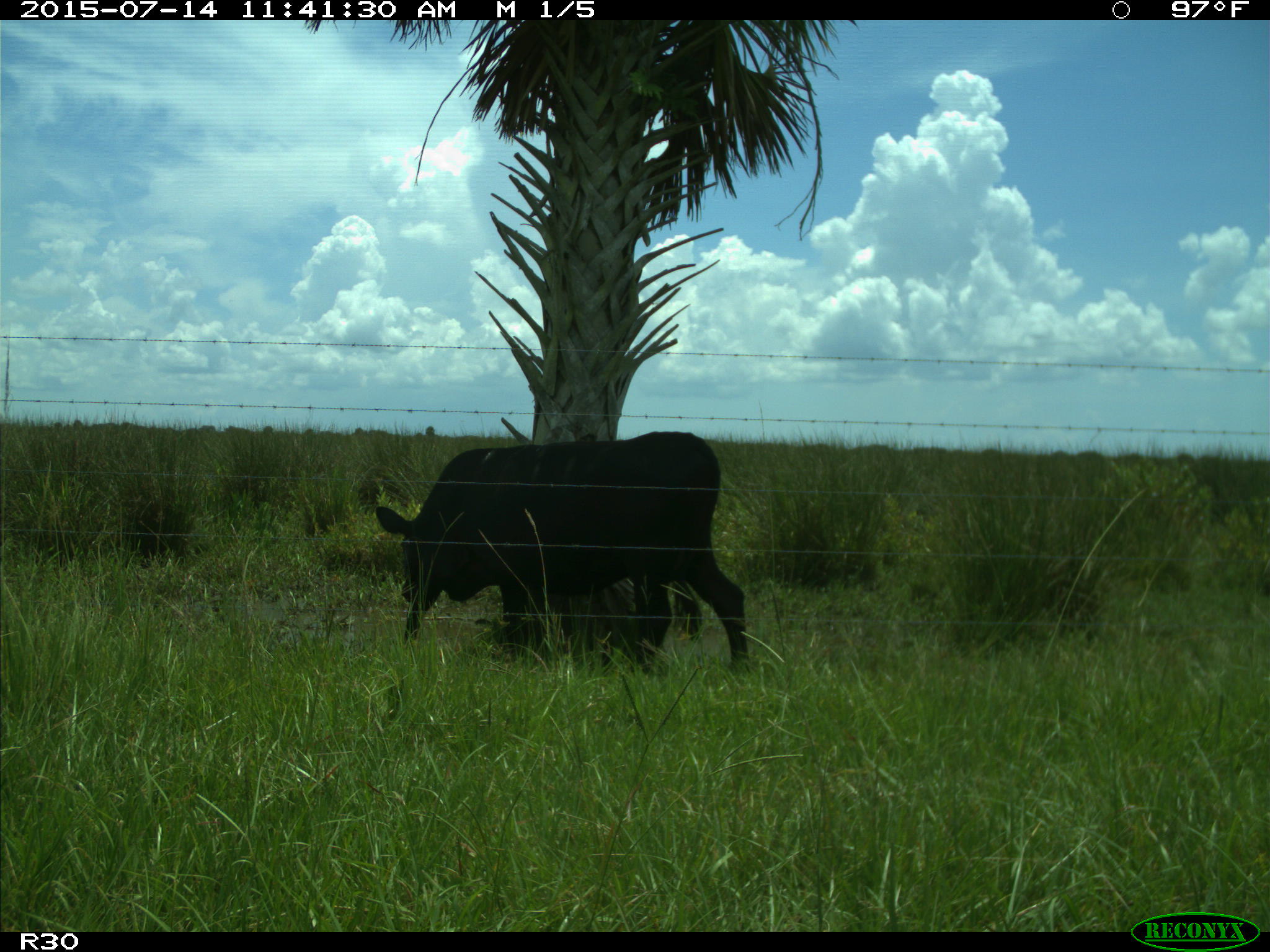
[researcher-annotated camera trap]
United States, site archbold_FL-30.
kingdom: Animalia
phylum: Chordata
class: Mammalia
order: Artiodactyla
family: Bovidae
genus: Bos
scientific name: Bos taurus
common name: domestic cow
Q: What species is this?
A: Bos taurus (domestic cow).